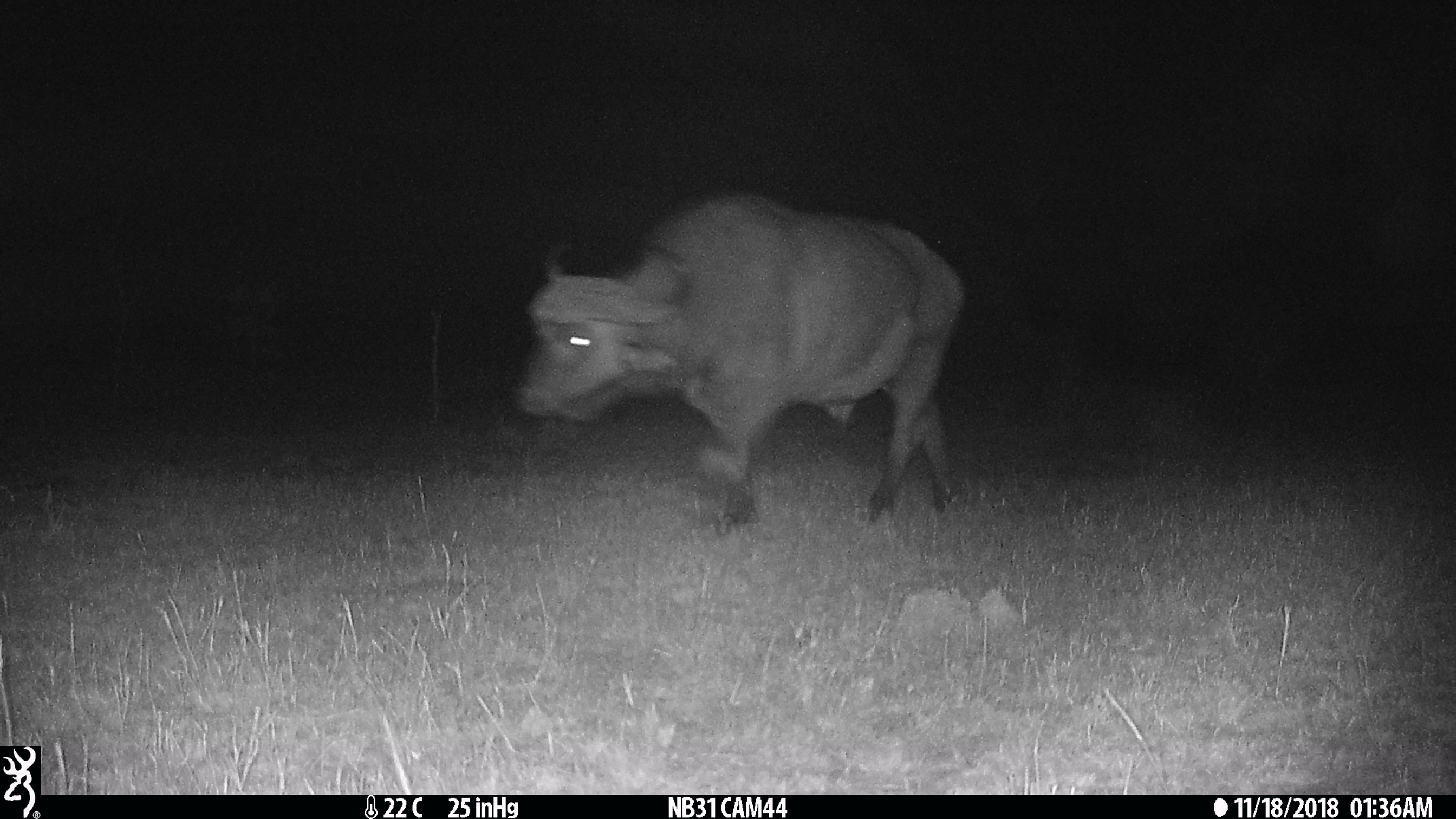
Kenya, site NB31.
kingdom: Animalia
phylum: Chordata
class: Mammalia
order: Artiodactyla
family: Bovidae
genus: Syncerus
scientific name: Syncerus caffer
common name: buffalo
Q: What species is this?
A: Buffalo (Syncerus caffer).